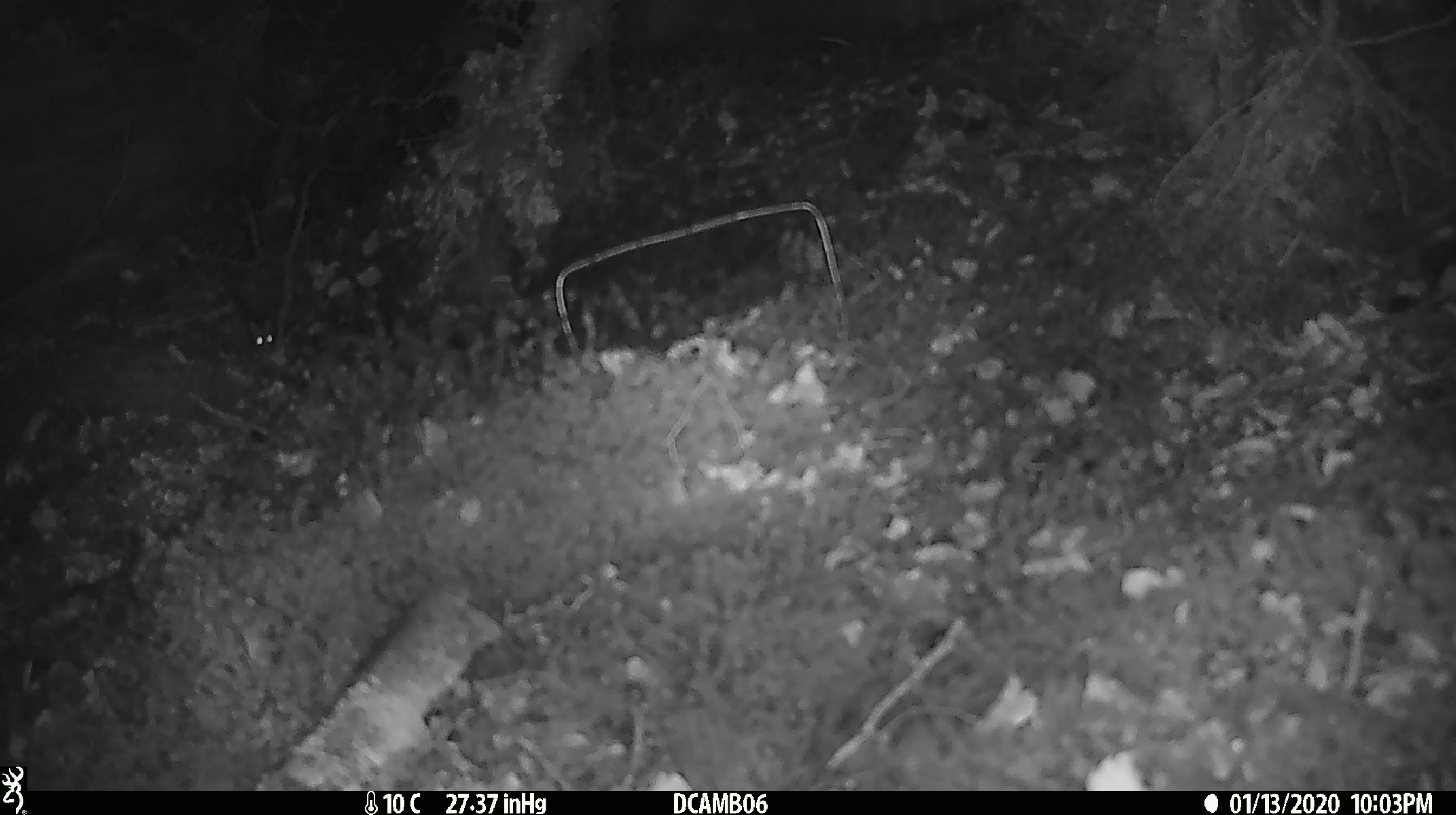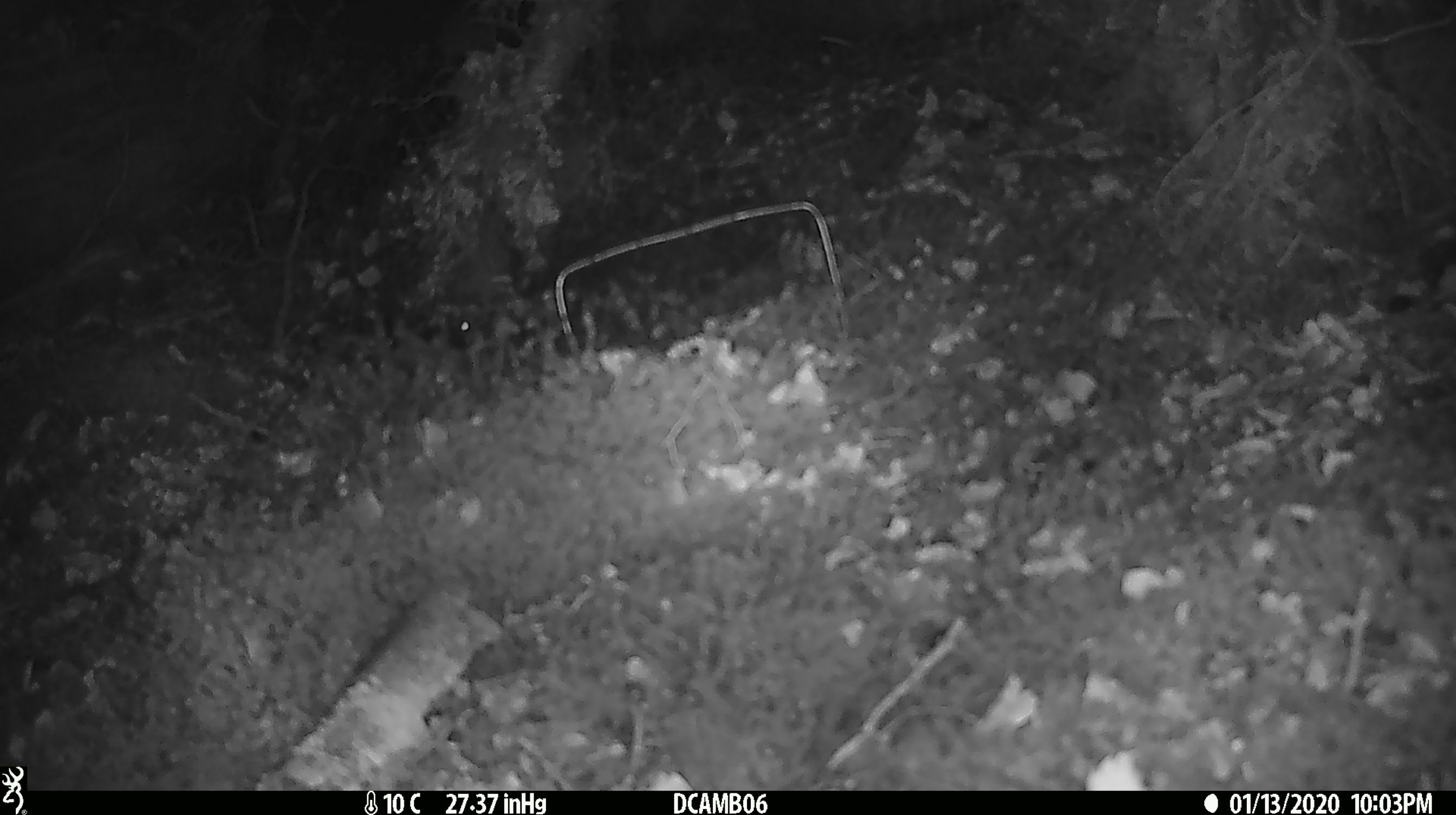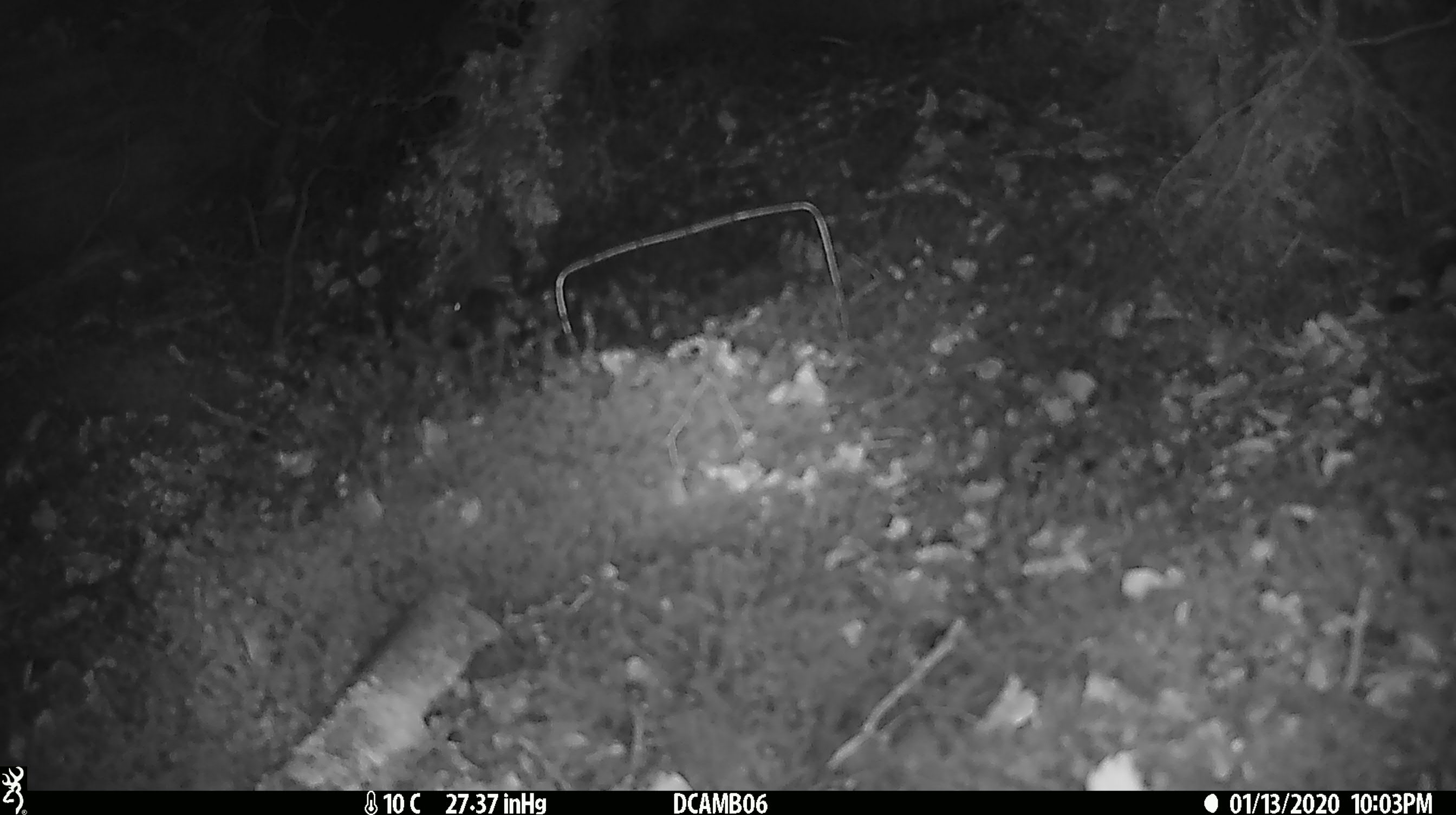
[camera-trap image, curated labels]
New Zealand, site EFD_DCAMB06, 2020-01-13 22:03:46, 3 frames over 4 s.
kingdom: Animalia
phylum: Chordata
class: Mammalia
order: Rodentia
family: Muridae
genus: Mus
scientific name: Mus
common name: mouse